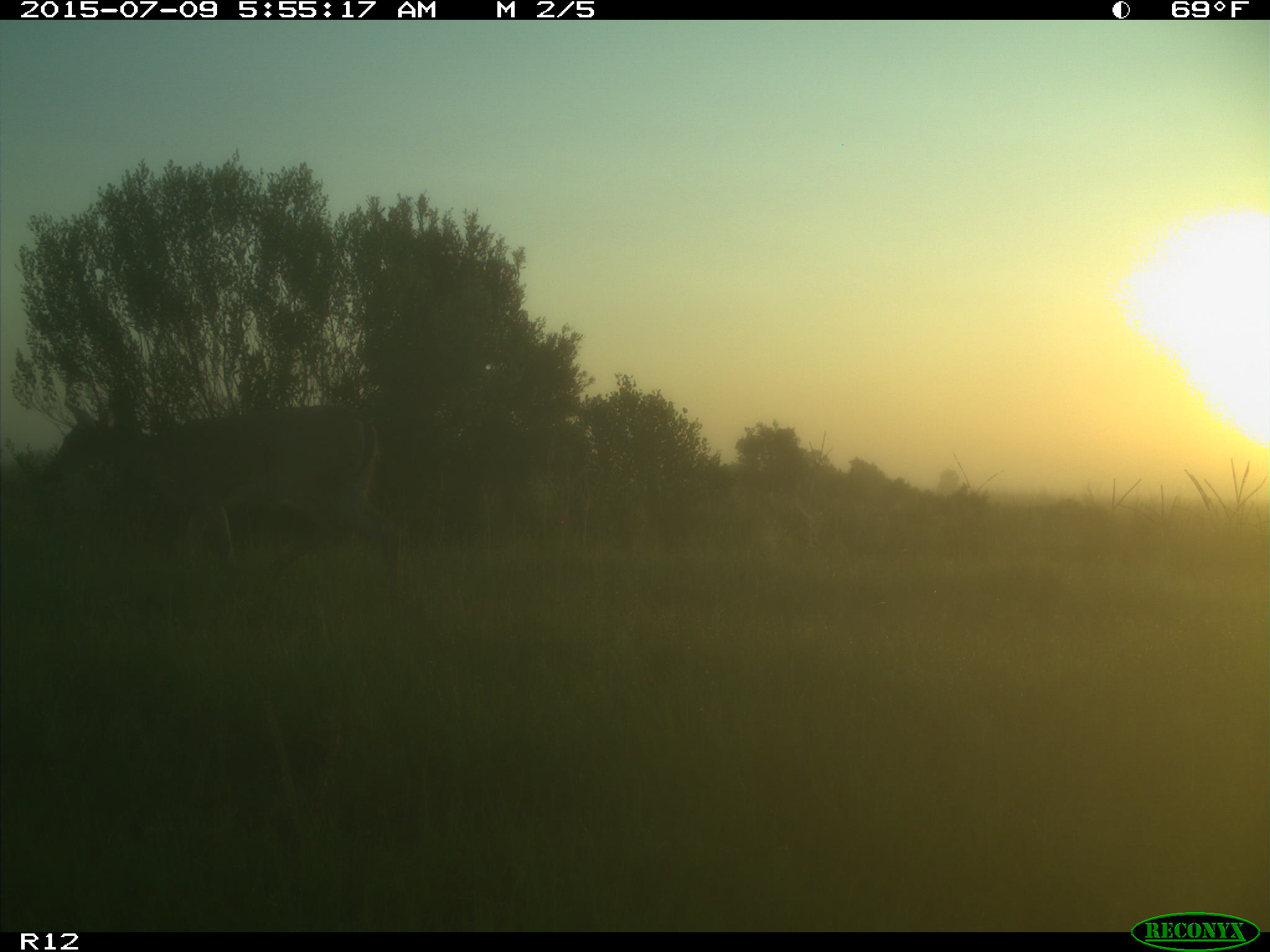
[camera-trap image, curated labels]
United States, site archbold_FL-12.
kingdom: Animalia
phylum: Chordata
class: Mammalia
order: Artiodactyla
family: Cervidae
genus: Odocoileus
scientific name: Odocoileus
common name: deer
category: unidentified deer